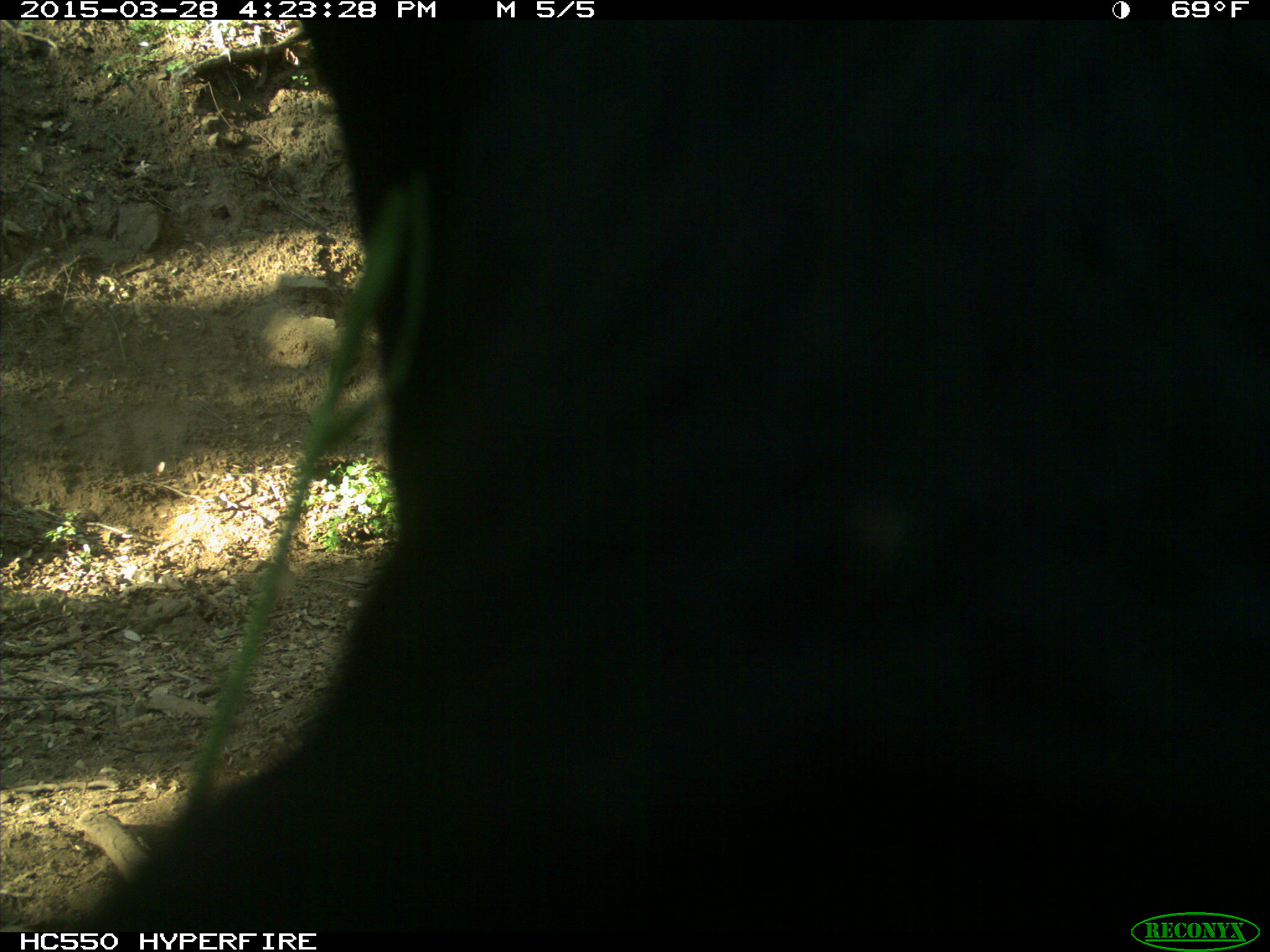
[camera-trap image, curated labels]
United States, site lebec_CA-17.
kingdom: Animalia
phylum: Chordata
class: Mammalia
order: Artiodactyla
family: Bovidae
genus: Bos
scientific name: Bos taurus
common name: domestic cow